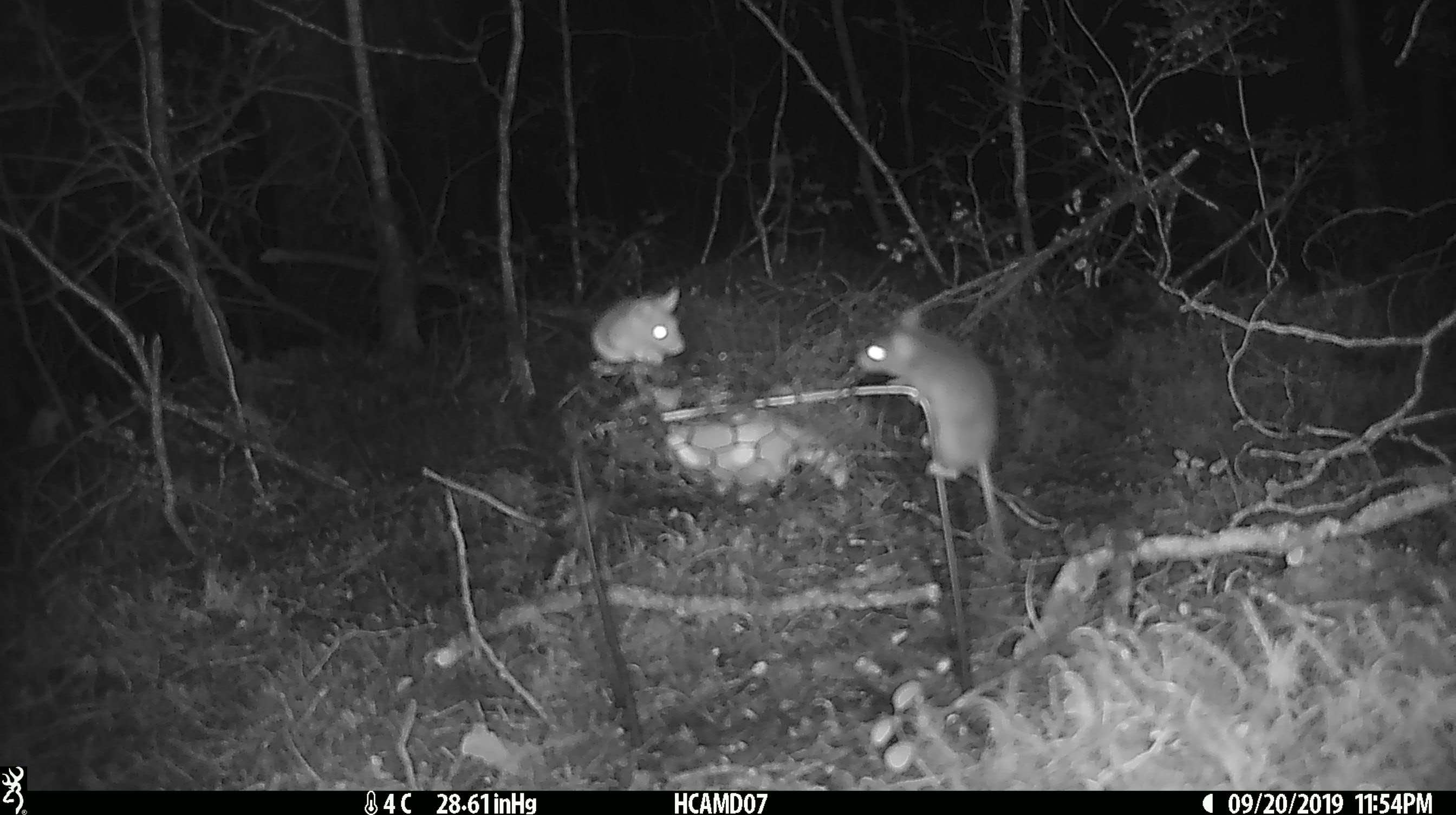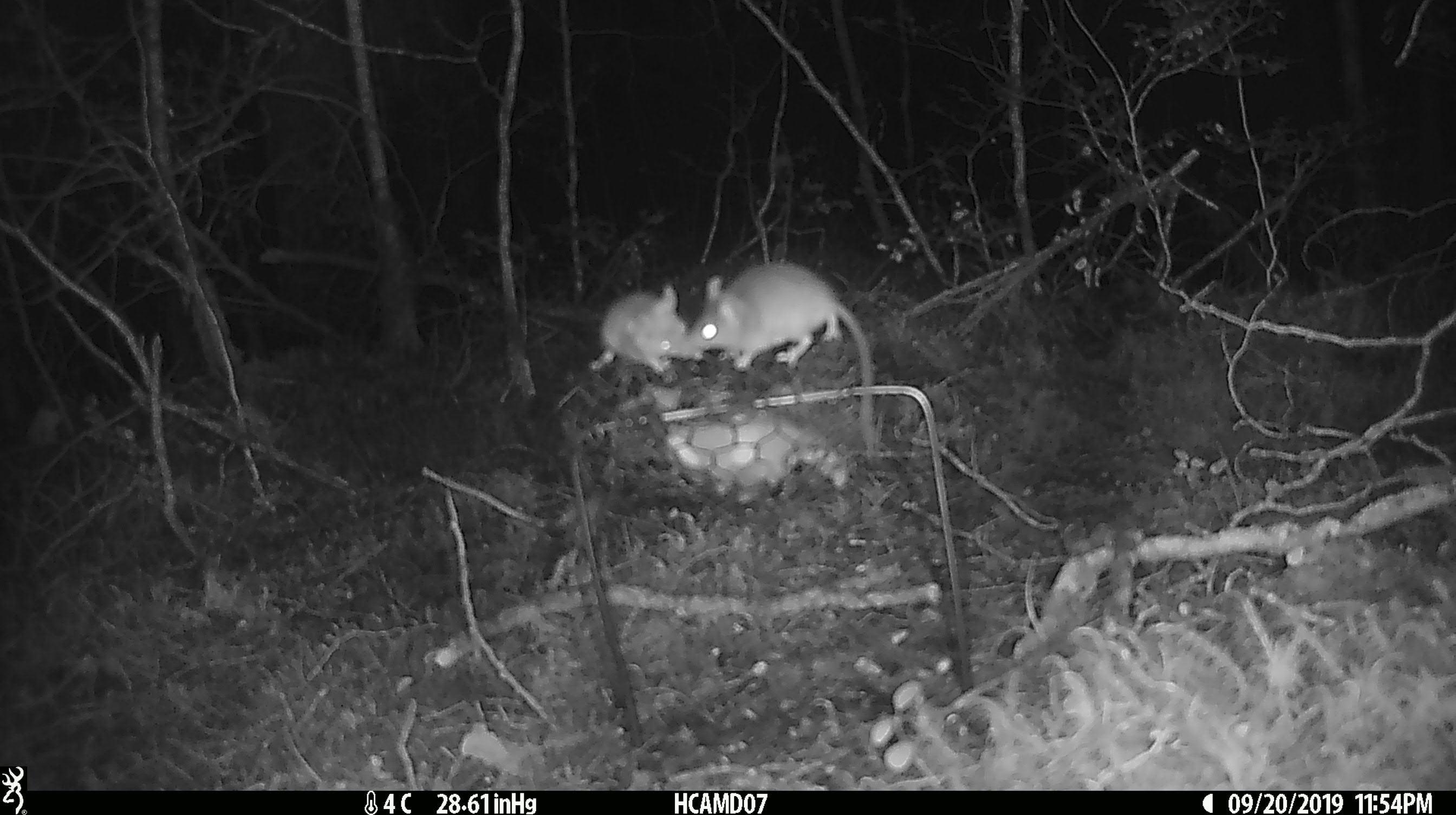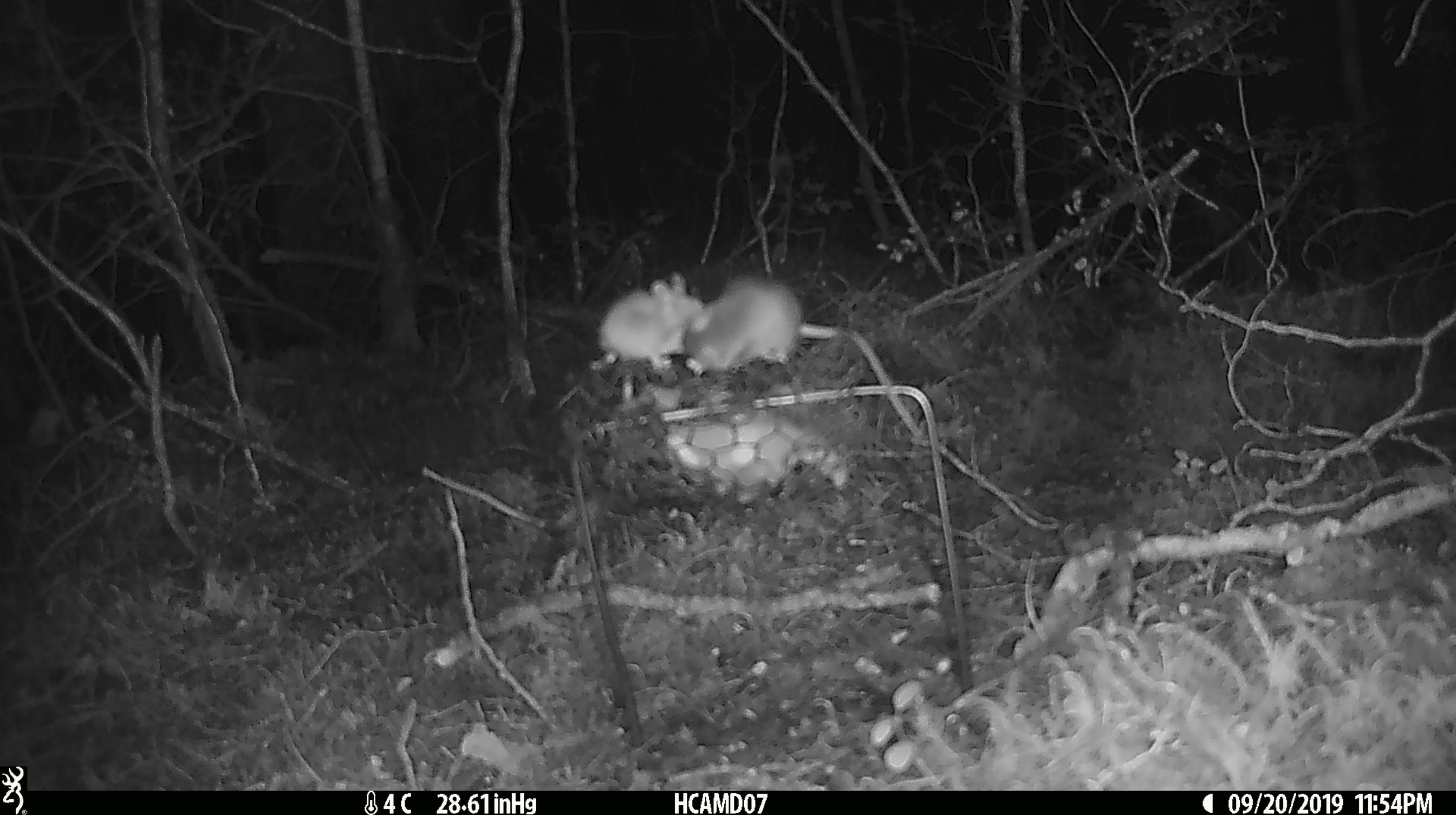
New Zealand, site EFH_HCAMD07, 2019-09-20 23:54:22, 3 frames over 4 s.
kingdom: Animalia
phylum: Chordata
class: Mammalia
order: Rodentia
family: Muridae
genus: Mus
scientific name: Mus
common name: mouse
Mouse (Mus).